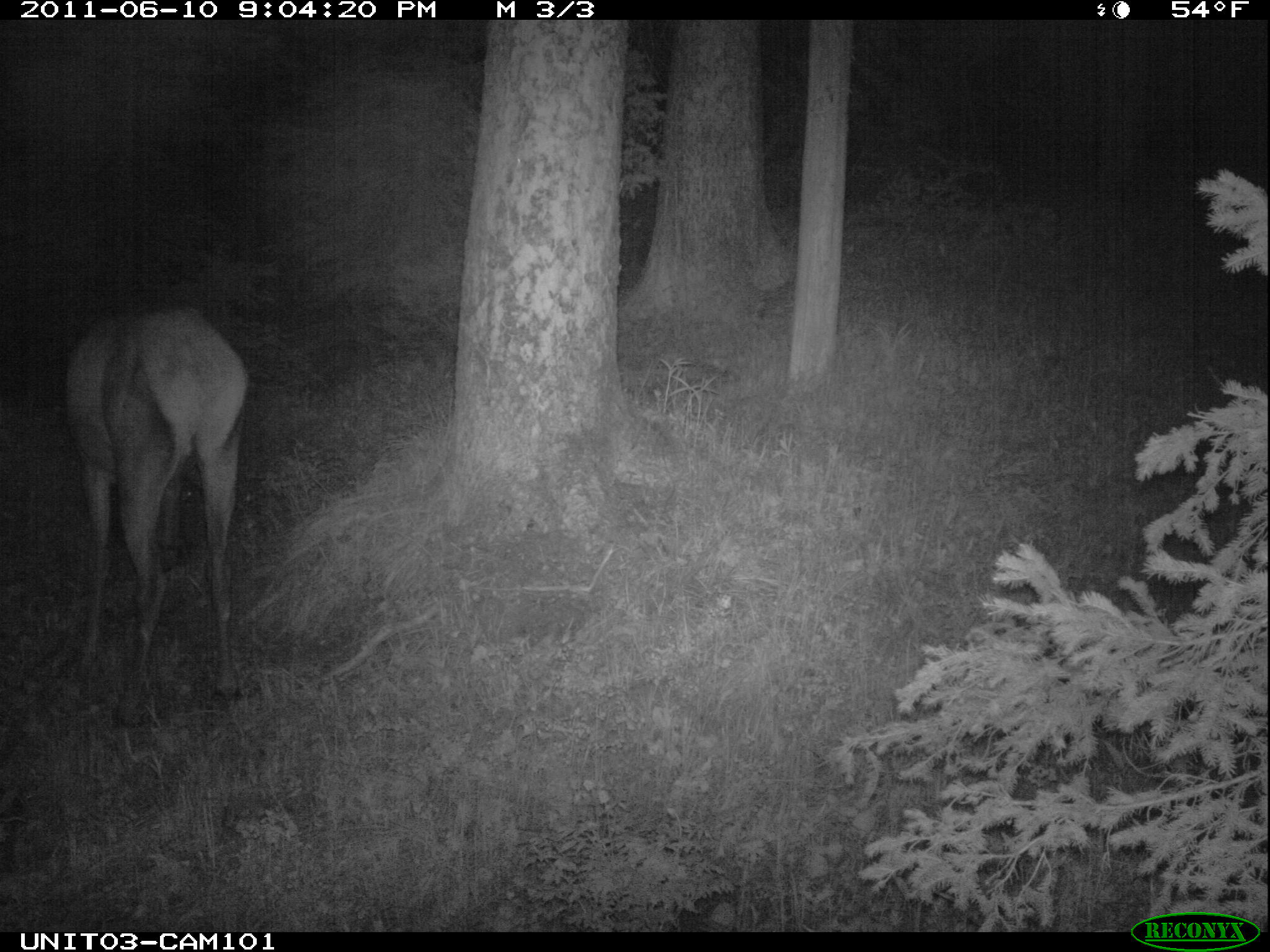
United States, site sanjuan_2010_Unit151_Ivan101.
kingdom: Animalia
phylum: Chordata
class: Mammalia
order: Artiodactyla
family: Cervidae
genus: Cervus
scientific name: Cervus elaphus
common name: red deer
Cervus elaphus (red deer).